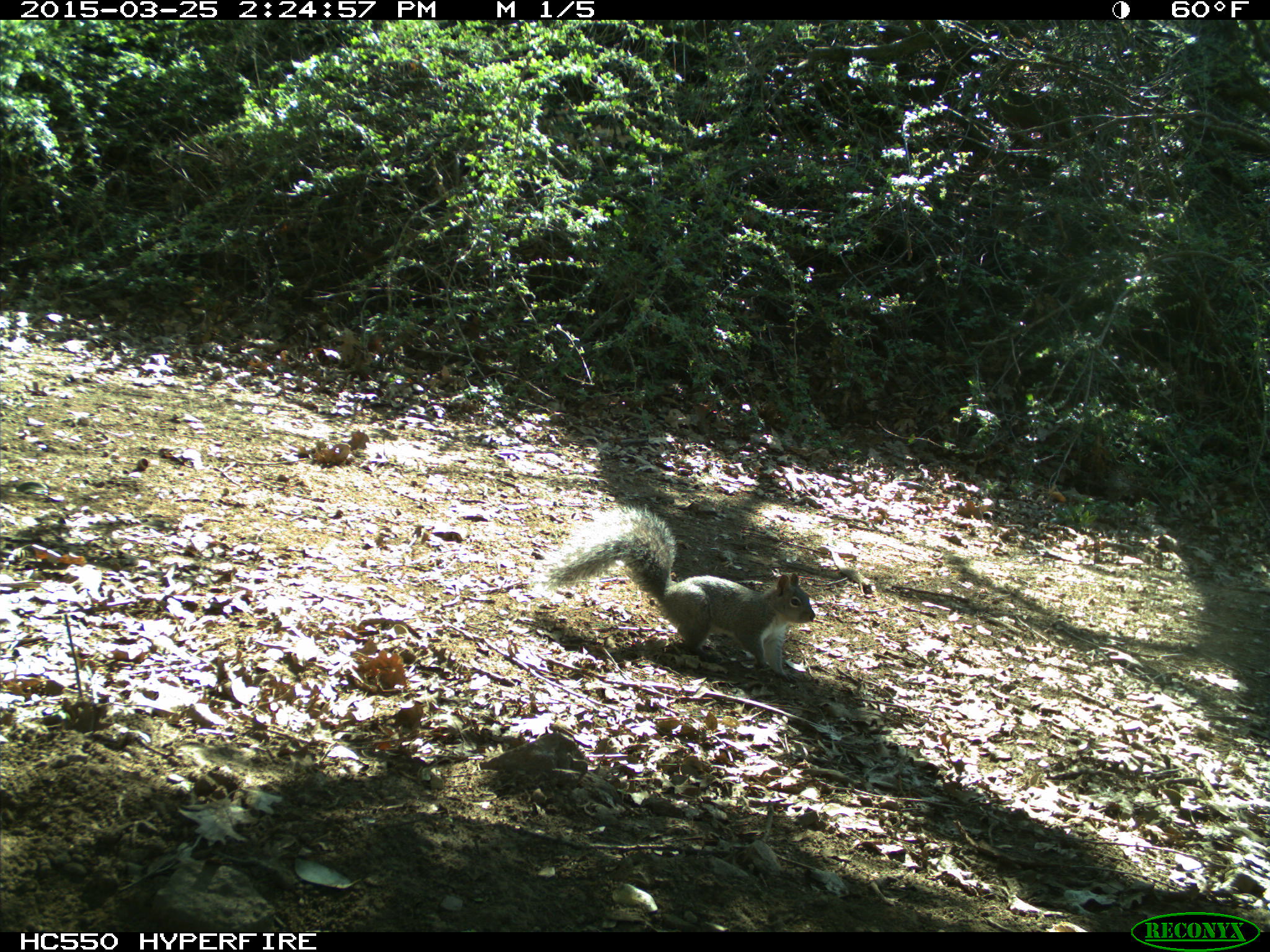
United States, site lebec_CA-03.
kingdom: Animalia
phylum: Chordata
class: Mammalia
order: Rodentia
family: Sciuridae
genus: Sciurus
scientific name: Sciurus carolinensis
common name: eastern gray squirrel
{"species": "Sciurus carolinensis (eastern gray squirrel)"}